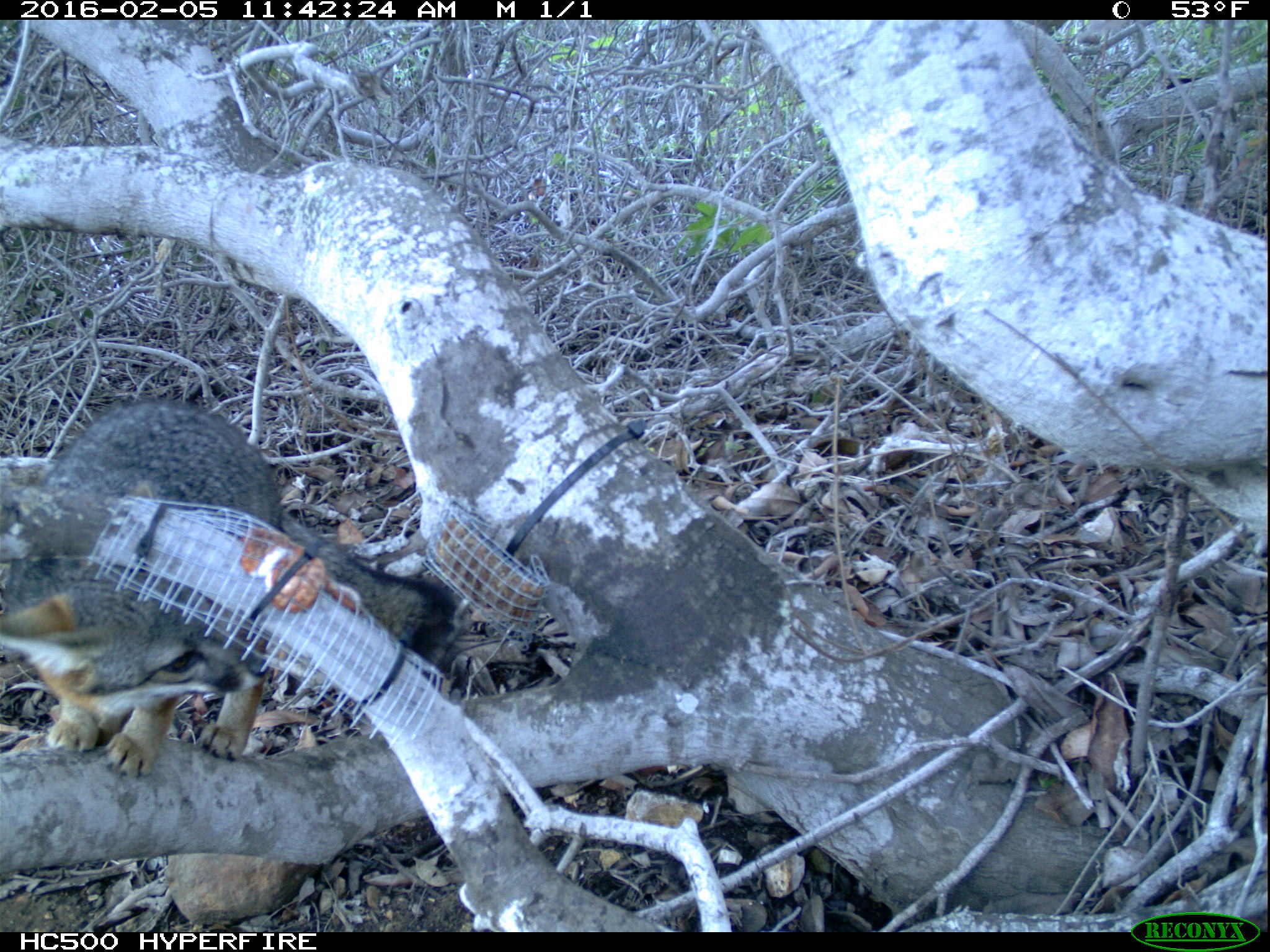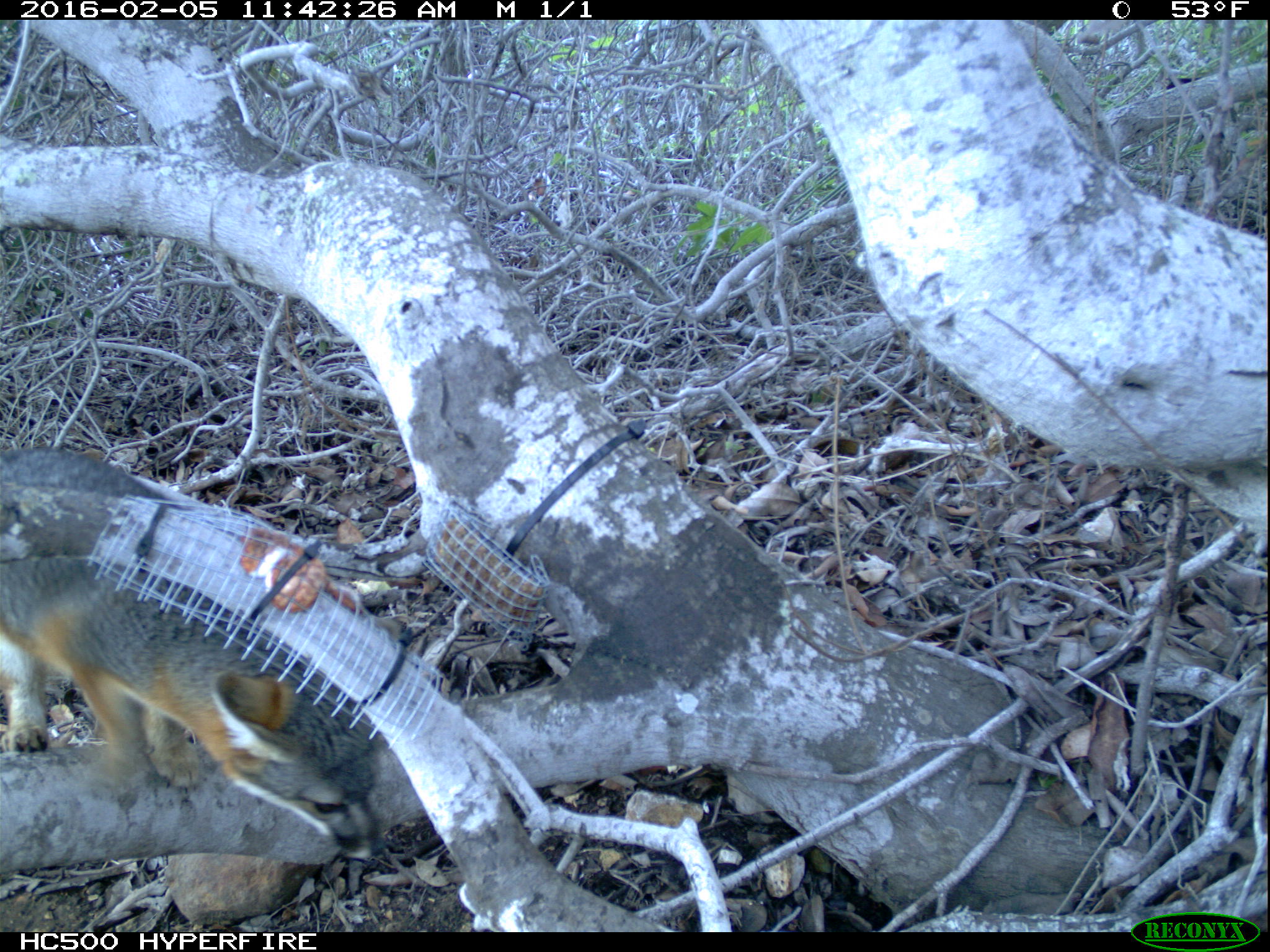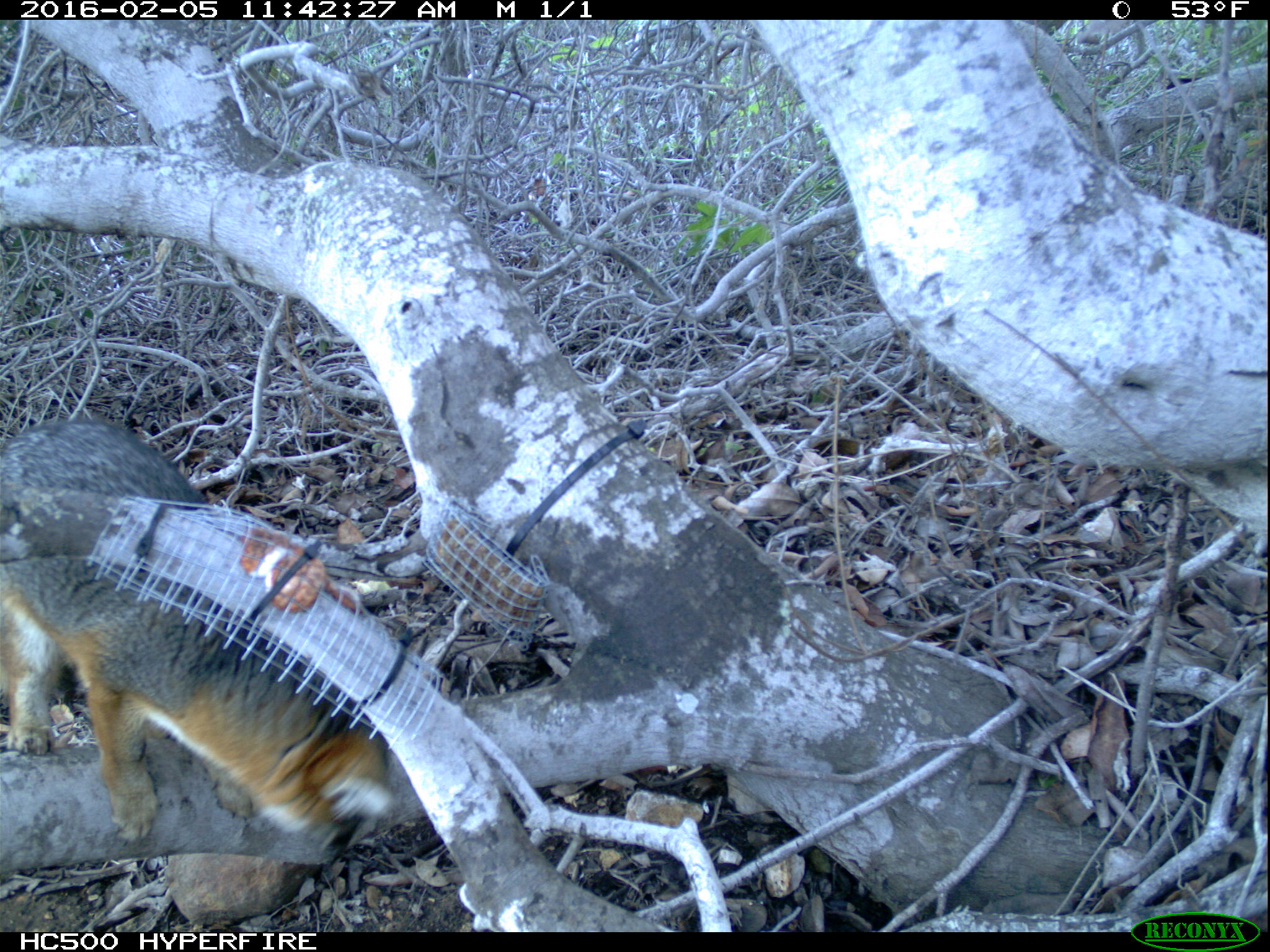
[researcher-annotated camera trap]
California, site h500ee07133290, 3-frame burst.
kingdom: Animalia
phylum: Chordata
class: Mammalia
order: Carnivora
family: Canidae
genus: Urocyon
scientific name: Urocyon littoralis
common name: island fox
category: fox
Fox (island fox) (Urocyon littoralis).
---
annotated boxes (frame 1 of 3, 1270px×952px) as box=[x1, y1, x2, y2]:
fox: box=[0, 396, 455, 782]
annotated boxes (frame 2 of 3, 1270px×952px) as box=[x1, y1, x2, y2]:
fox: box=[0, 447, 388, 858]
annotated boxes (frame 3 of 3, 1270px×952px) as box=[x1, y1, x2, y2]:
fox: box=[0, 415, 400, 844]